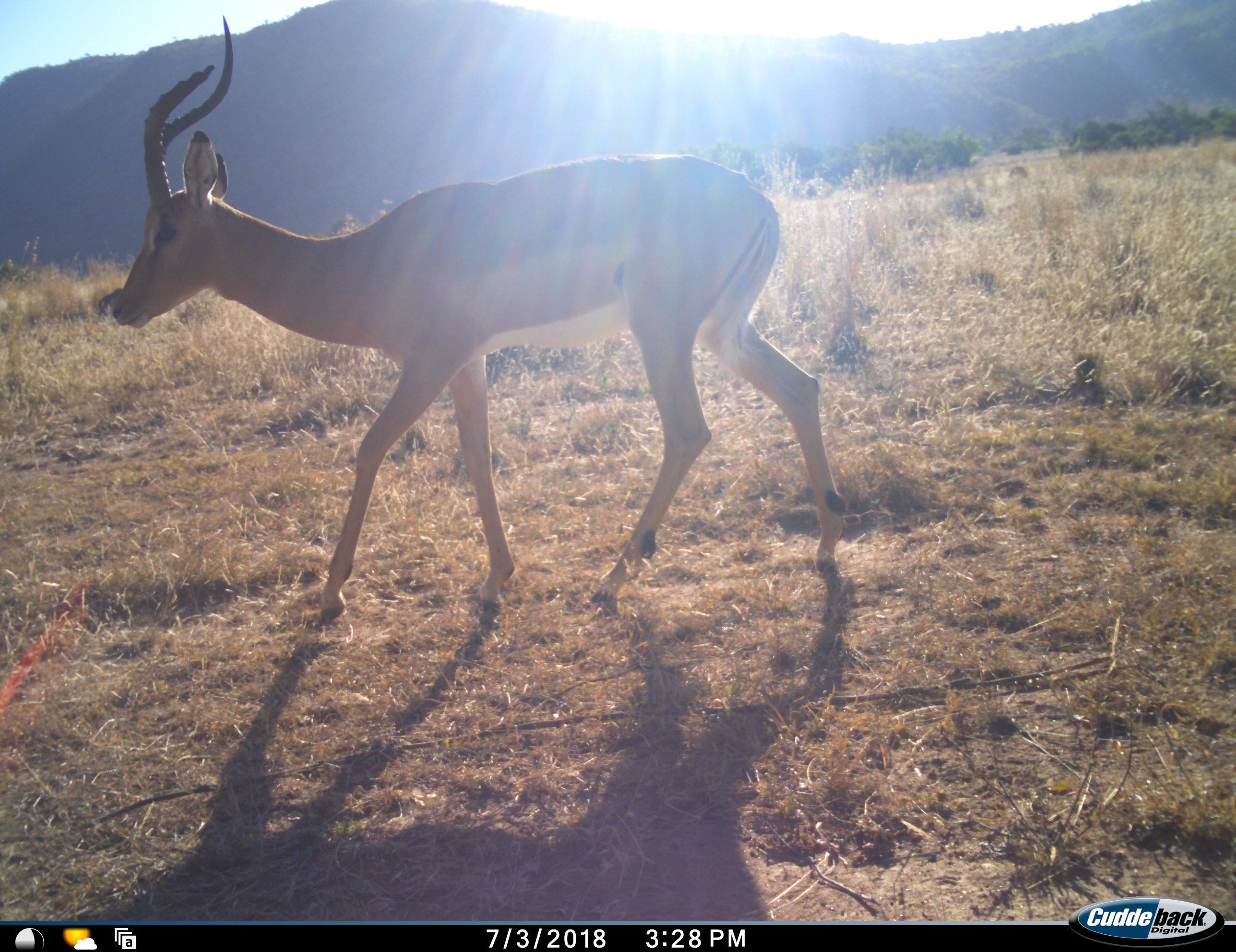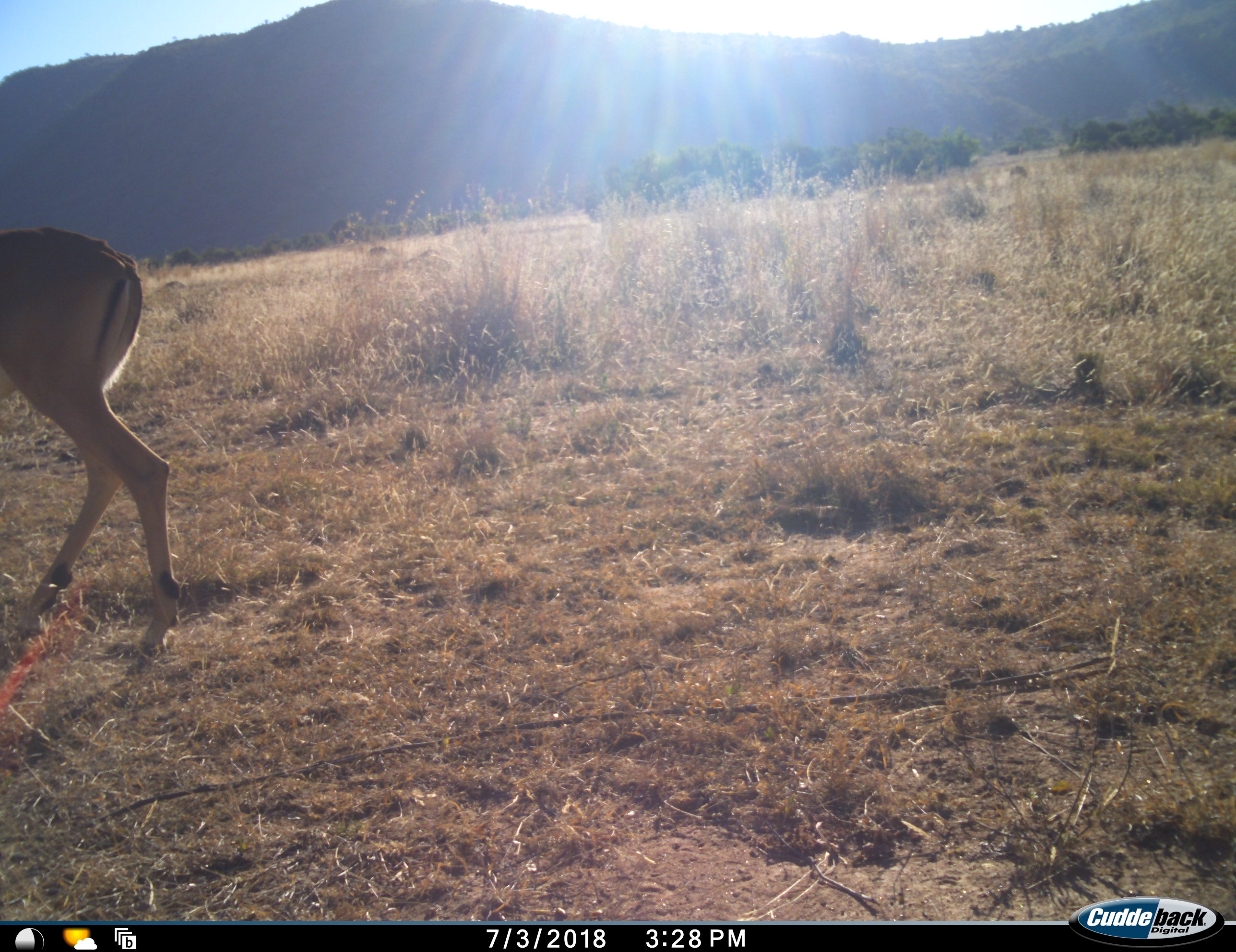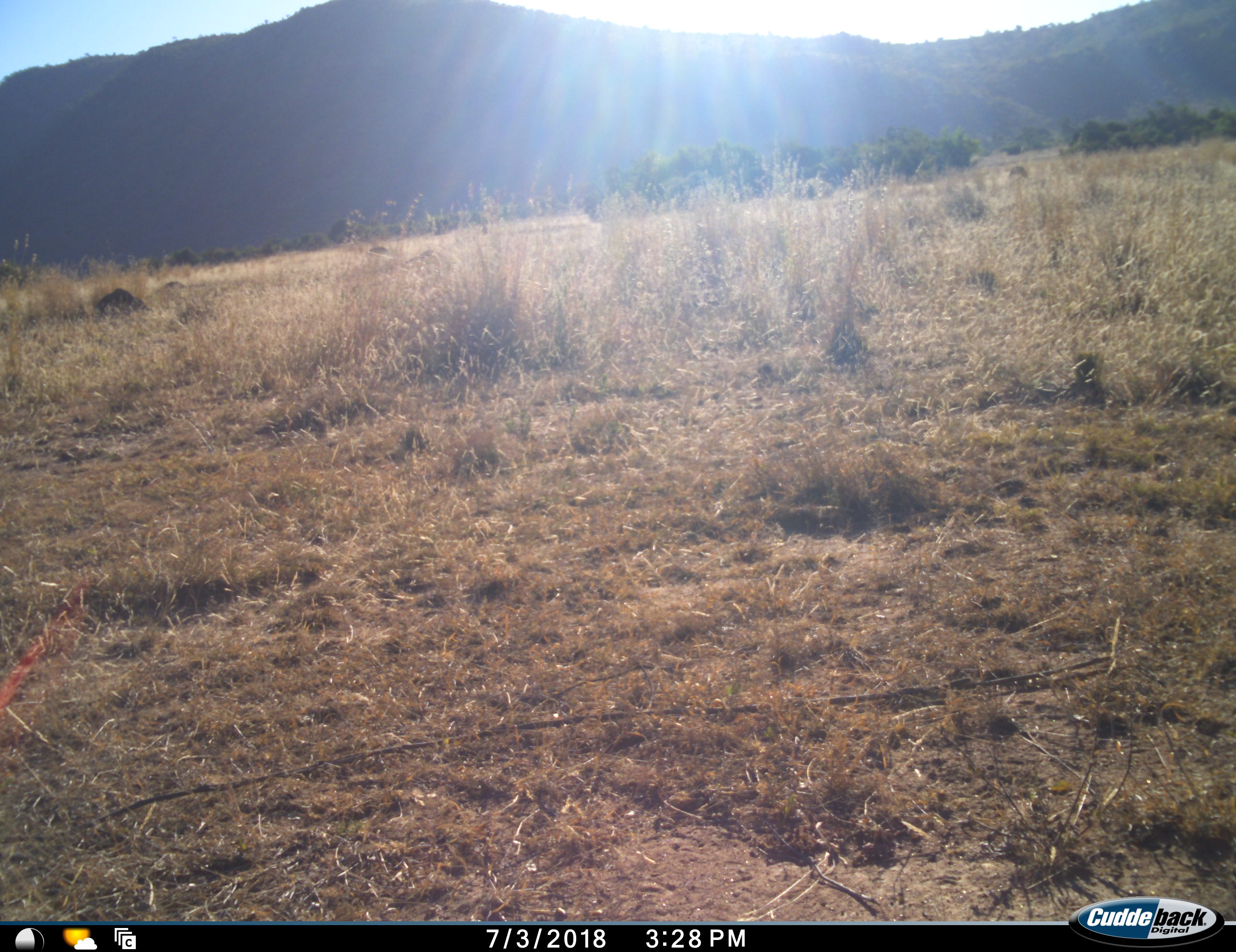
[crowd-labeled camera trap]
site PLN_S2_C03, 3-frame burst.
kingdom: Animalia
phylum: Chordata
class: Mammalia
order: Artiodactyla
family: Bovidae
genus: Aepyceros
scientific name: Aepyceros melampus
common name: impala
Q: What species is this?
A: Impala (Aepyceros melampus).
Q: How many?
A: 1.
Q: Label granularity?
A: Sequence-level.